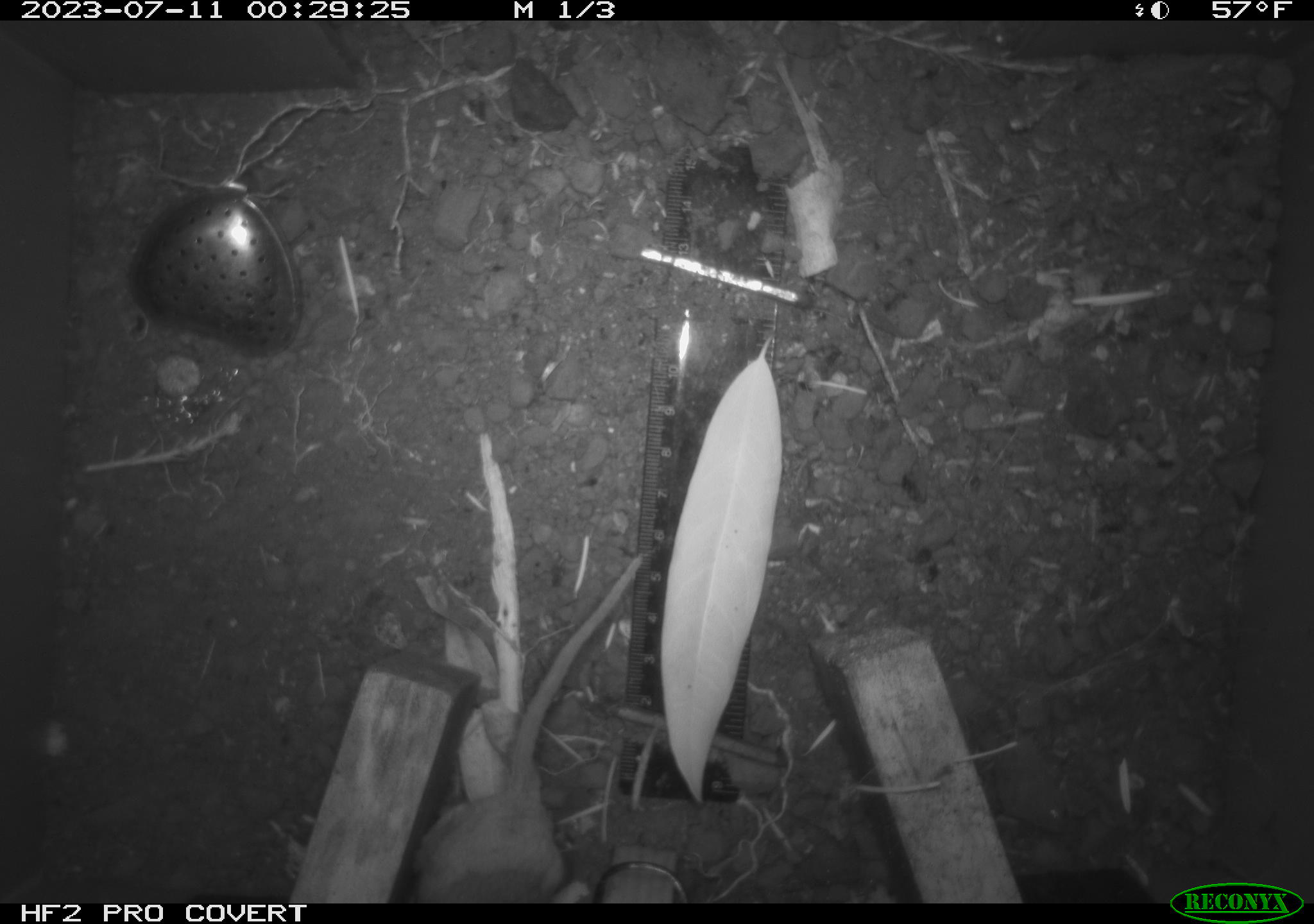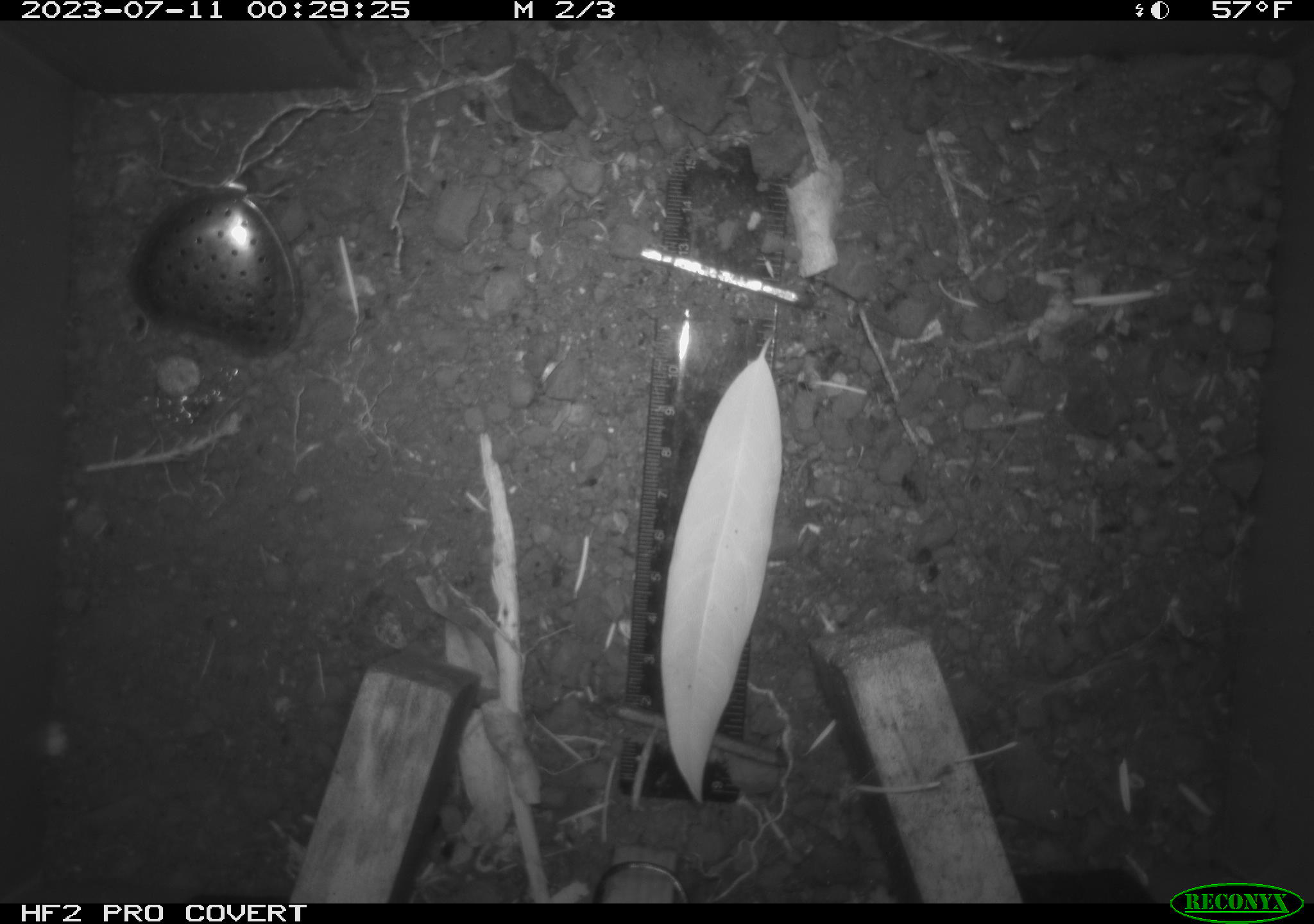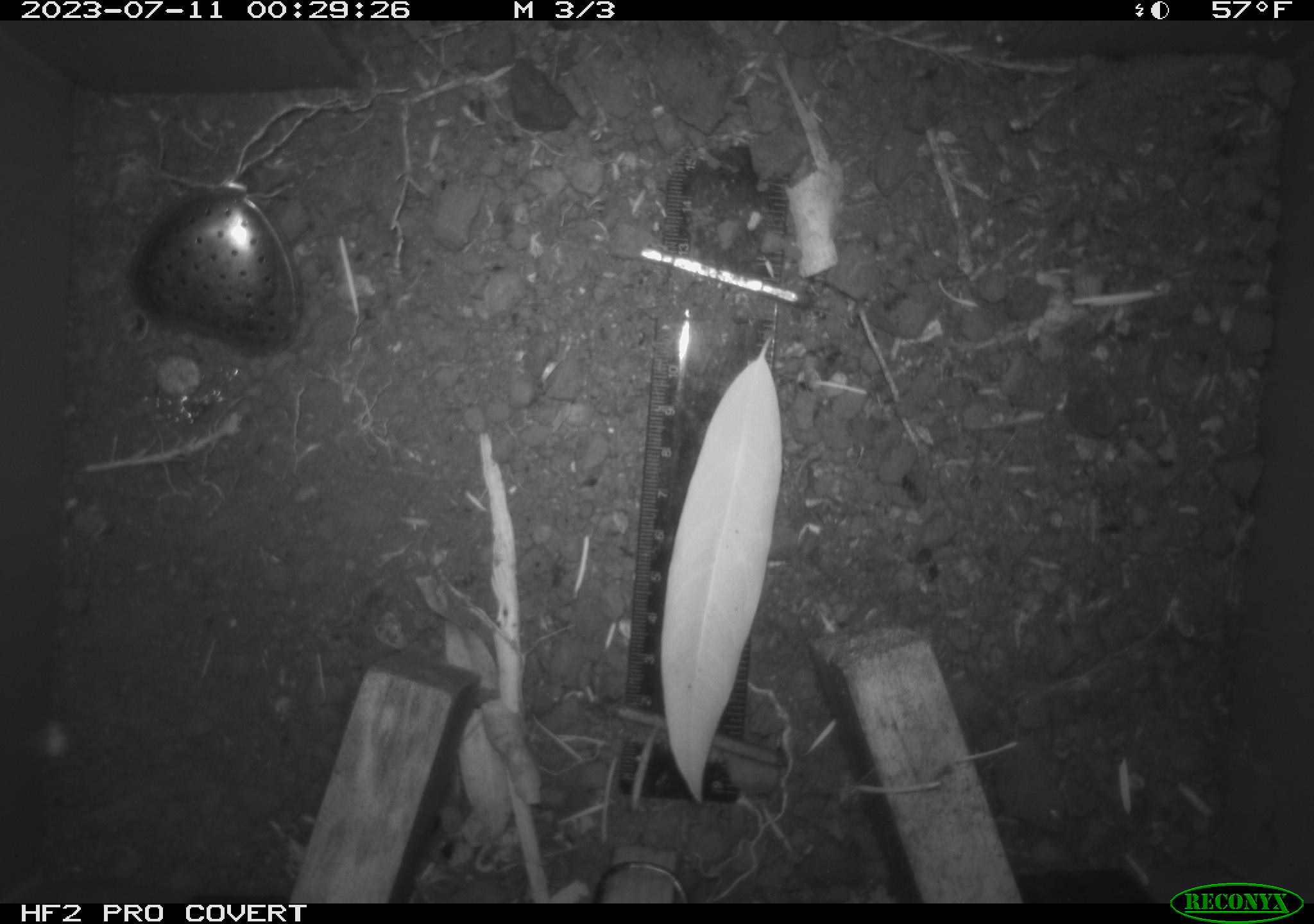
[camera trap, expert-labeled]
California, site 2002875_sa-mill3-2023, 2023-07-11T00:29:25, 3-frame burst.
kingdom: Animalia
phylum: Chordata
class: Mammalia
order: Rodentia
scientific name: Rodentia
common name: mouse species